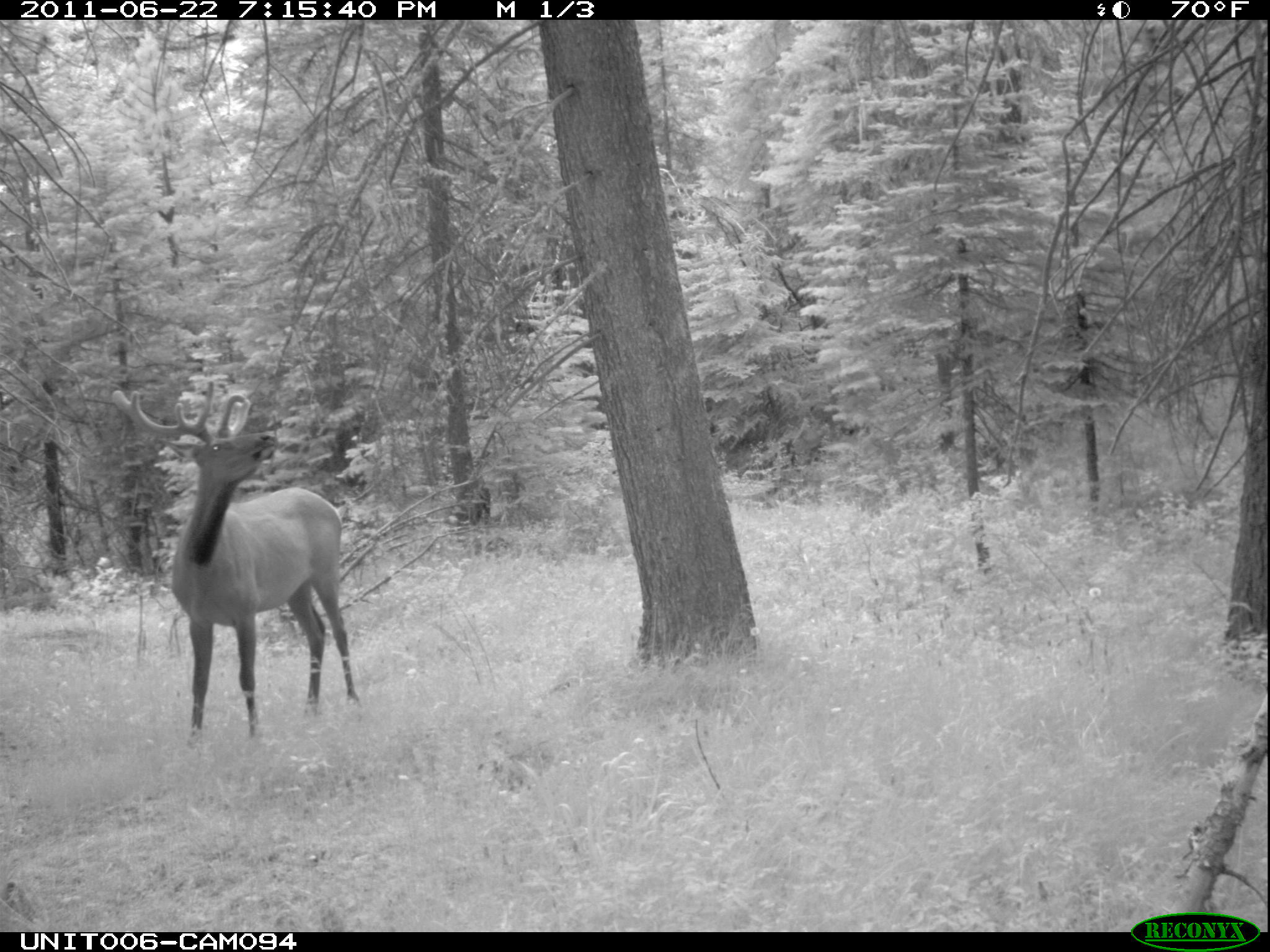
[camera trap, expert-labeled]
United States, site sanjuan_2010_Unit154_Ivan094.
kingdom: Animalia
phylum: Chordata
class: Mammalia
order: Artiodactyla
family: Cervidae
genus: Cervus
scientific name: Cervus elaphus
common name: red deer